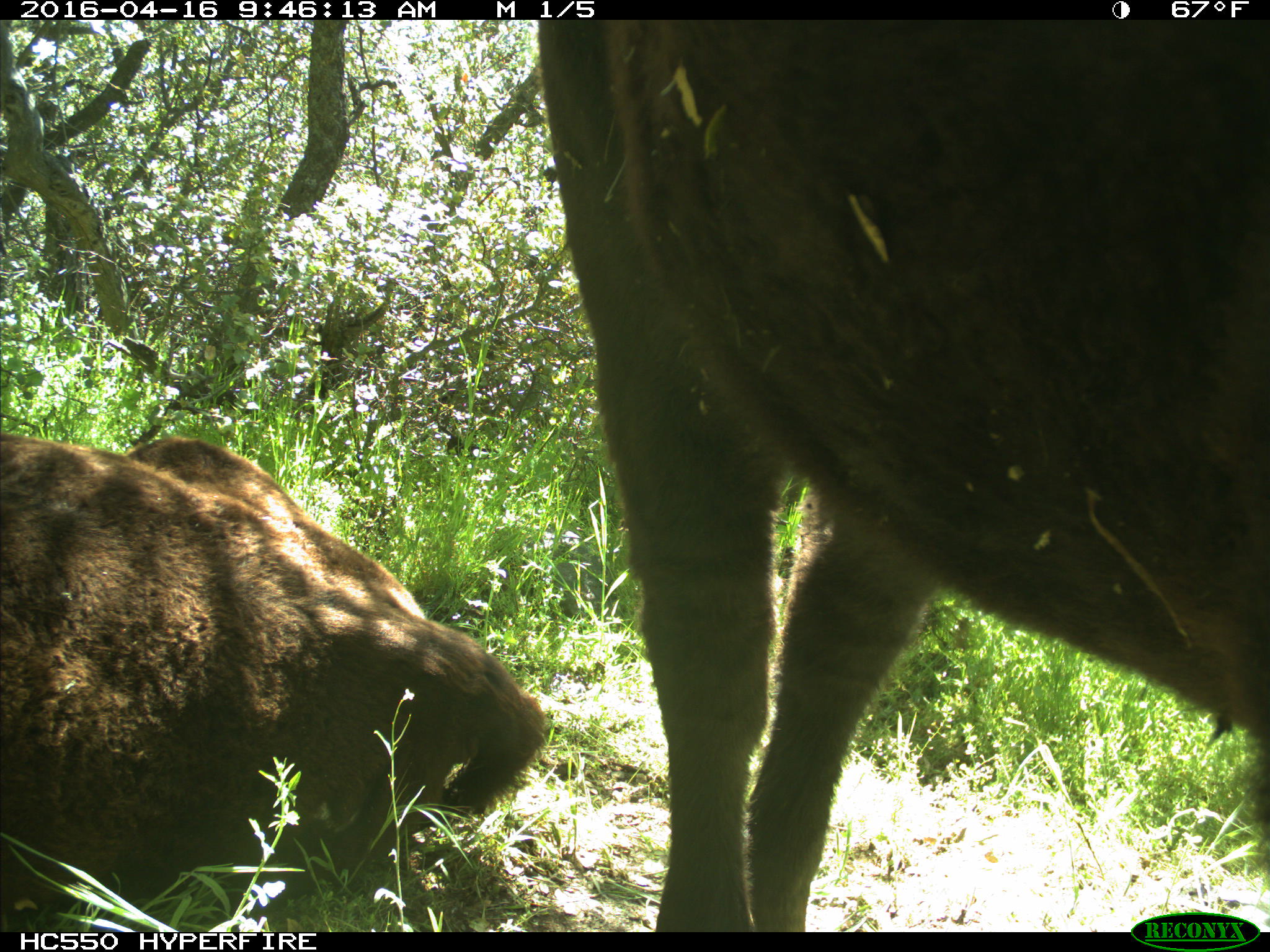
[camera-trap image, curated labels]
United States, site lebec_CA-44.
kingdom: Animalia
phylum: Chordata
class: Mammalia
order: Artiodactyla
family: Bovidae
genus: Bos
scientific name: Bos taurus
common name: domestic cow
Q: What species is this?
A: Bos taurus (domestic cow).